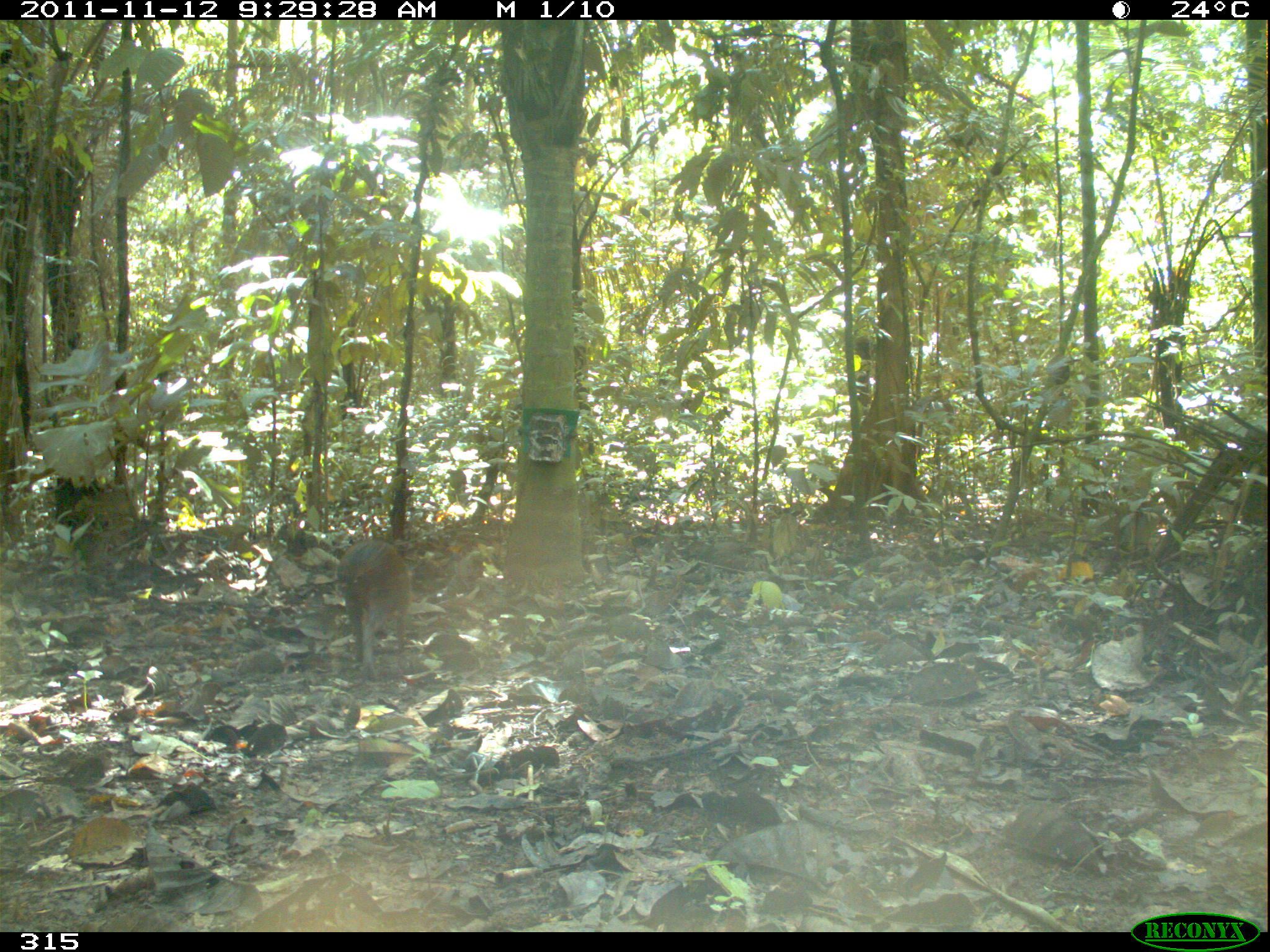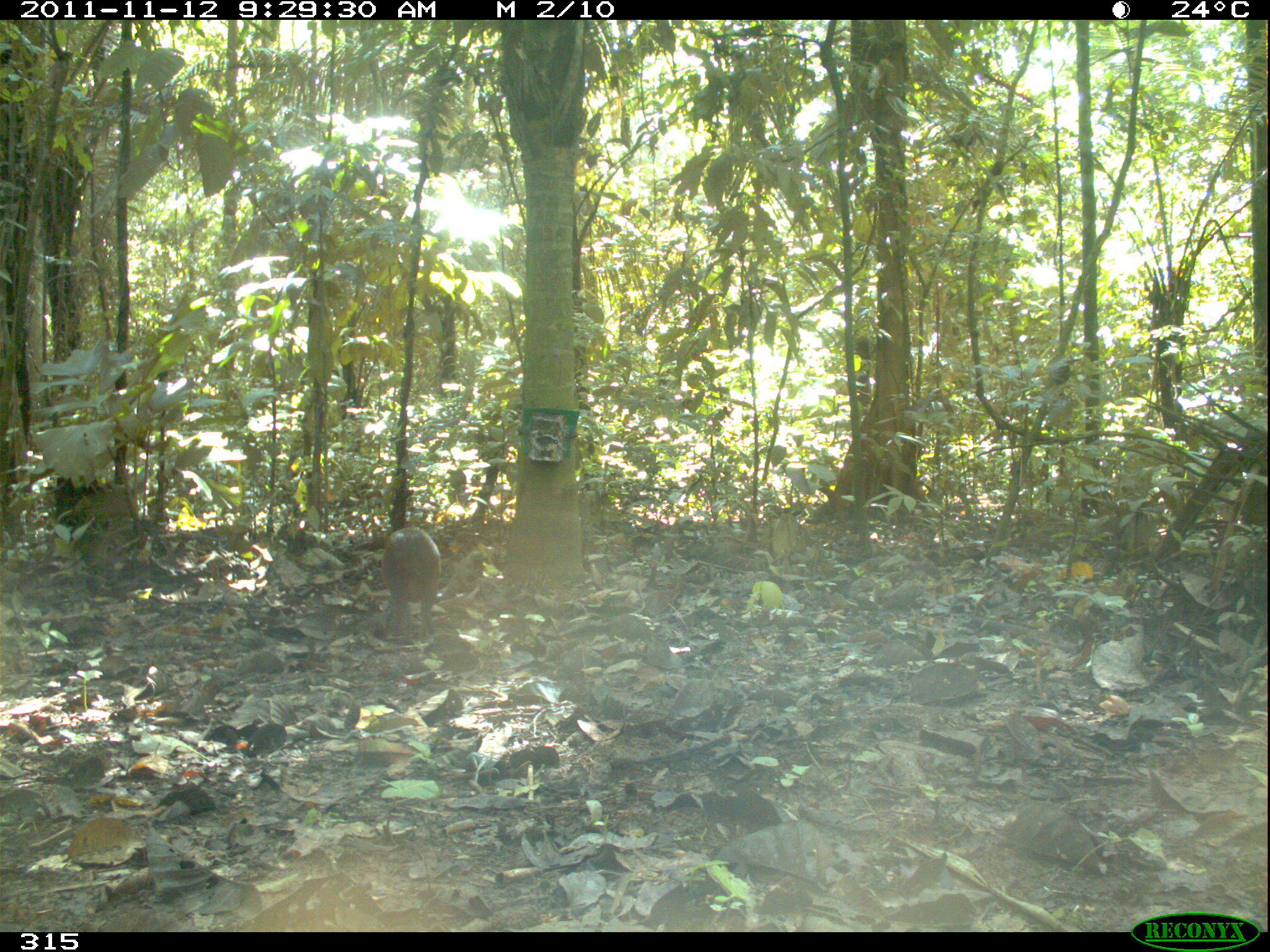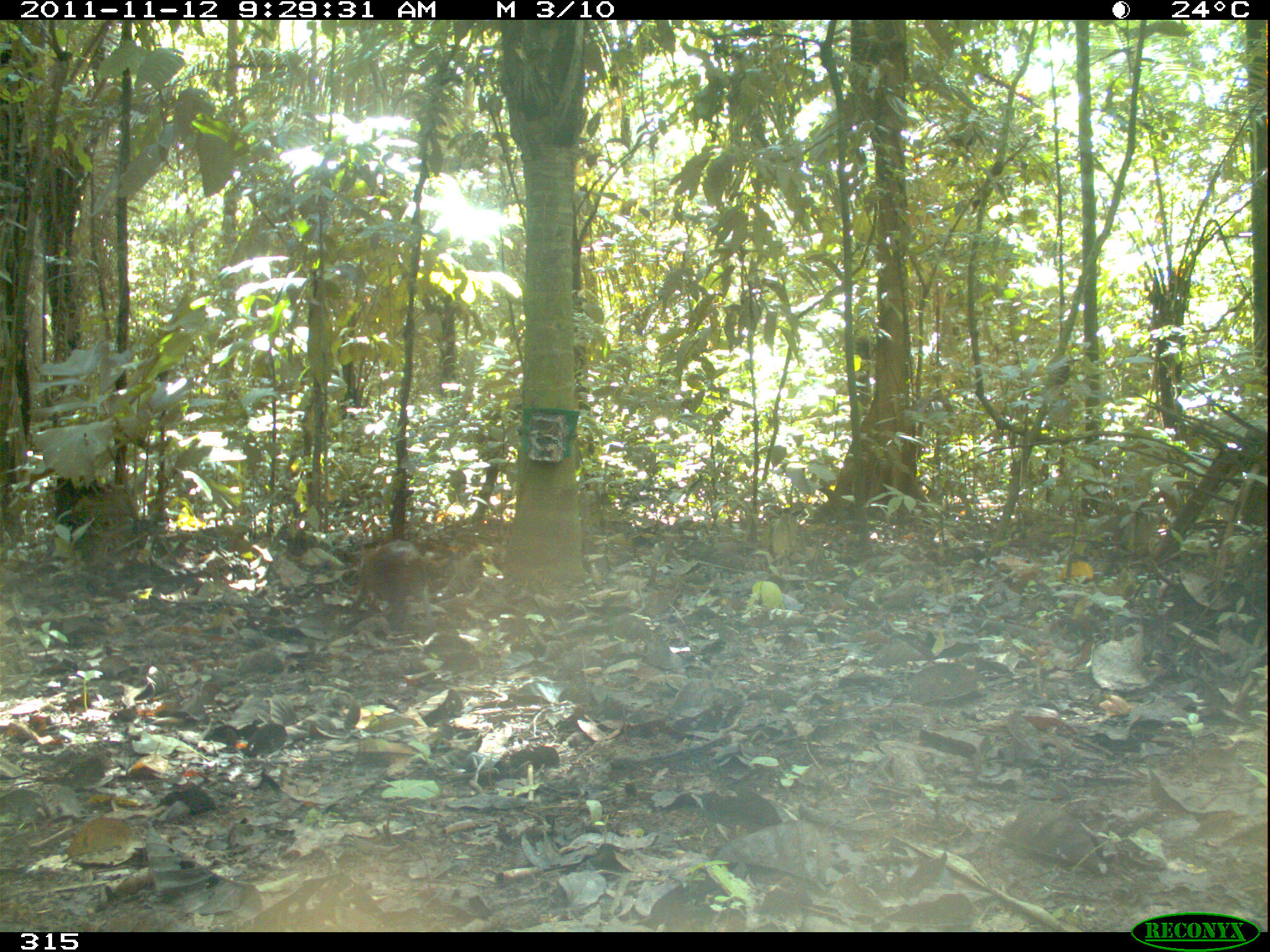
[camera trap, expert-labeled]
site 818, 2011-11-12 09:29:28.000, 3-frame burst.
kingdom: Animalia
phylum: Chordata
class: Mammalia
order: Rodentia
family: Dasyproctidae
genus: Dasyprocta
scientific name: Dasyprocta punctata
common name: central american agouti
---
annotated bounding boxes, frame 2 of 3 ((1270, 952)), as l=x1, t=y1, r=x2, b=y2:
dasyprocta punctata: l=373, t=521, r=442, b=639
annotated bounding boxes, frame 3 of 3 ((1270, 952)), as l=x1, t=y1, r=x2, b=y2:
dasyprocta punctata: l=337, t=538, r=433, b=632